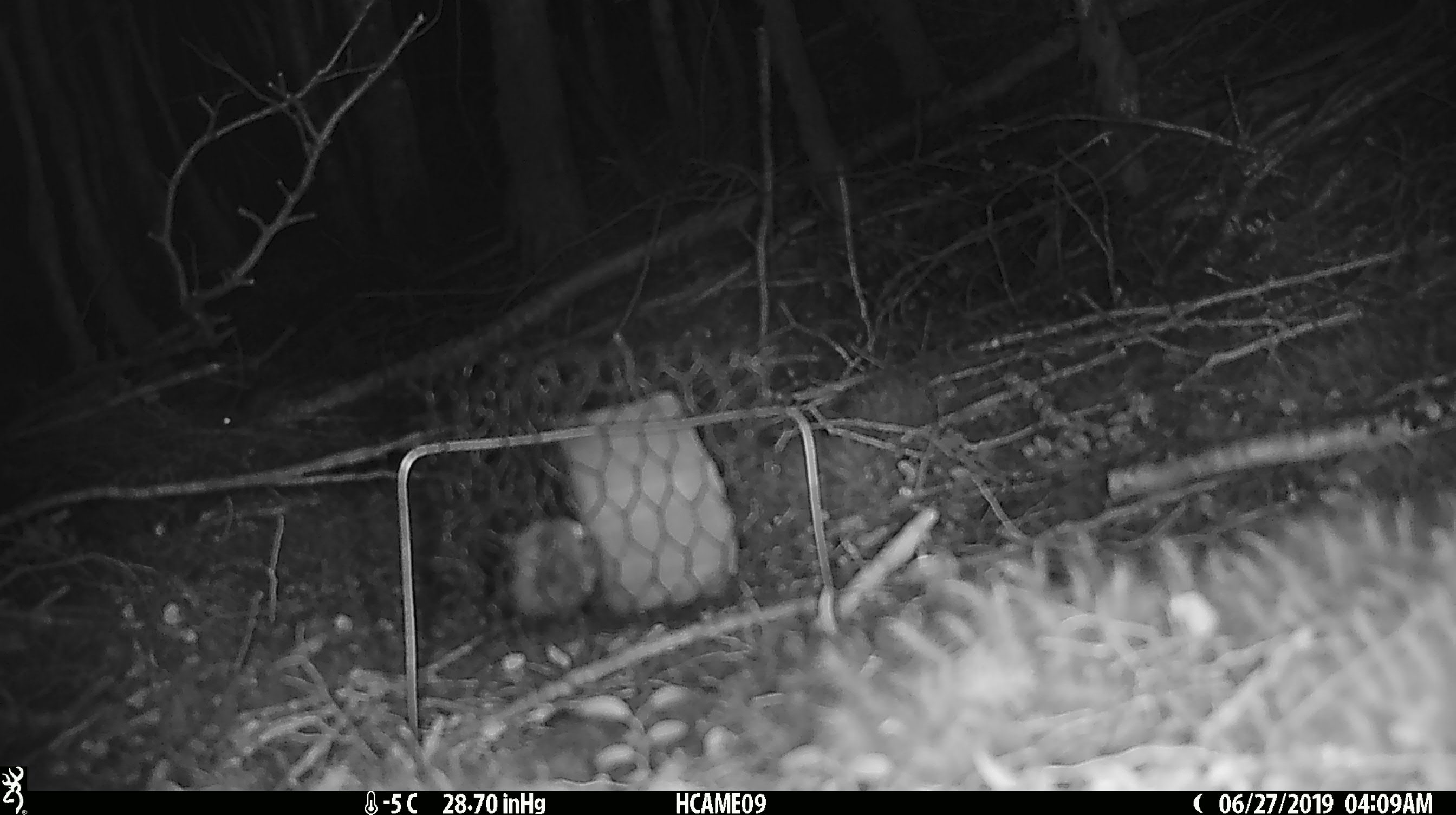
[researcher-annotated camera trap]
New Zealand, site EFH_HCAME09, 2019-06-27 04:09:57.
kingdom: Animalia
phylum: Chordata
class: Mammalia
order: Rodentia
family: Muridae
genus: Mus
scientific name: Mus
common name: mouse